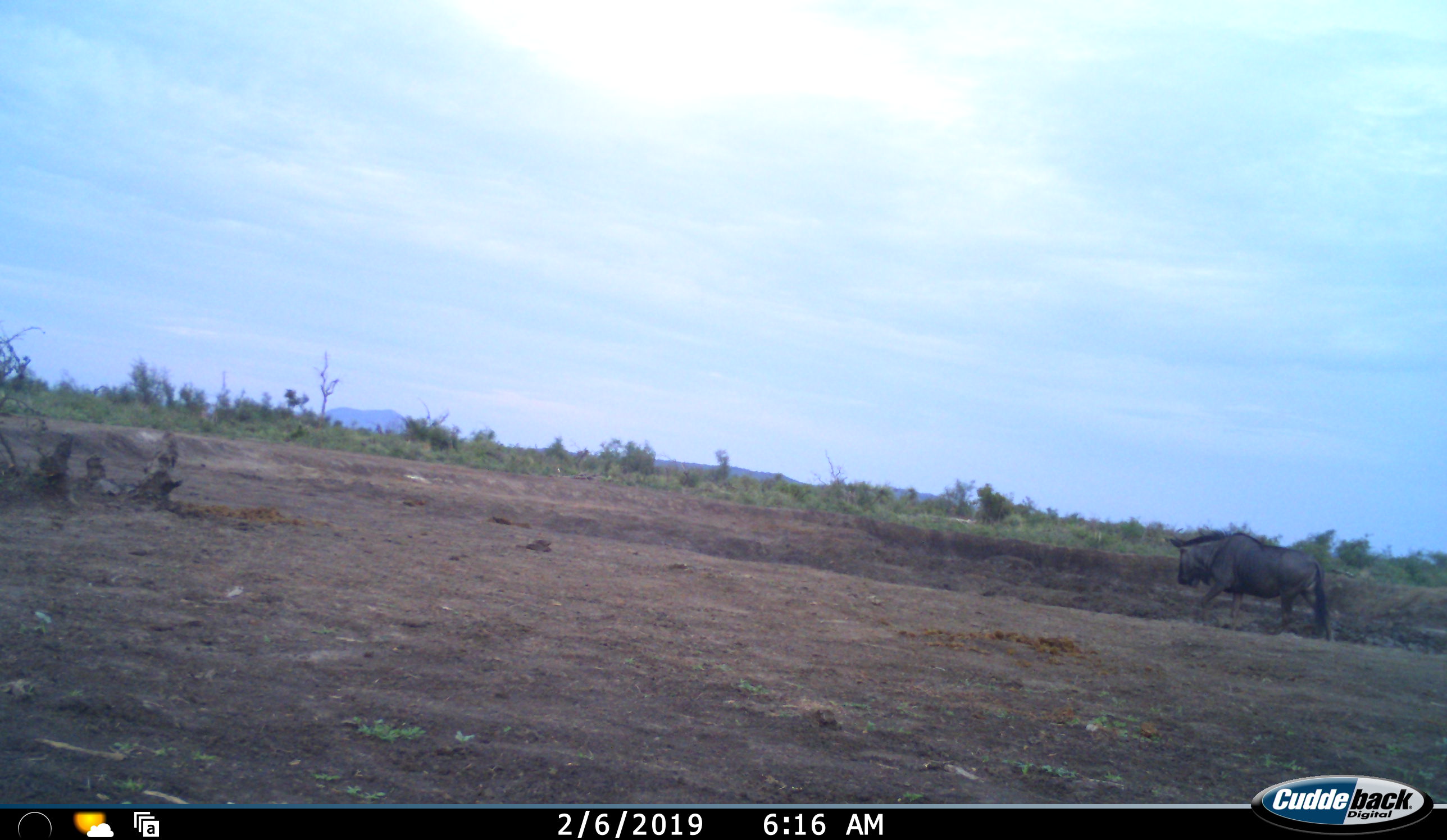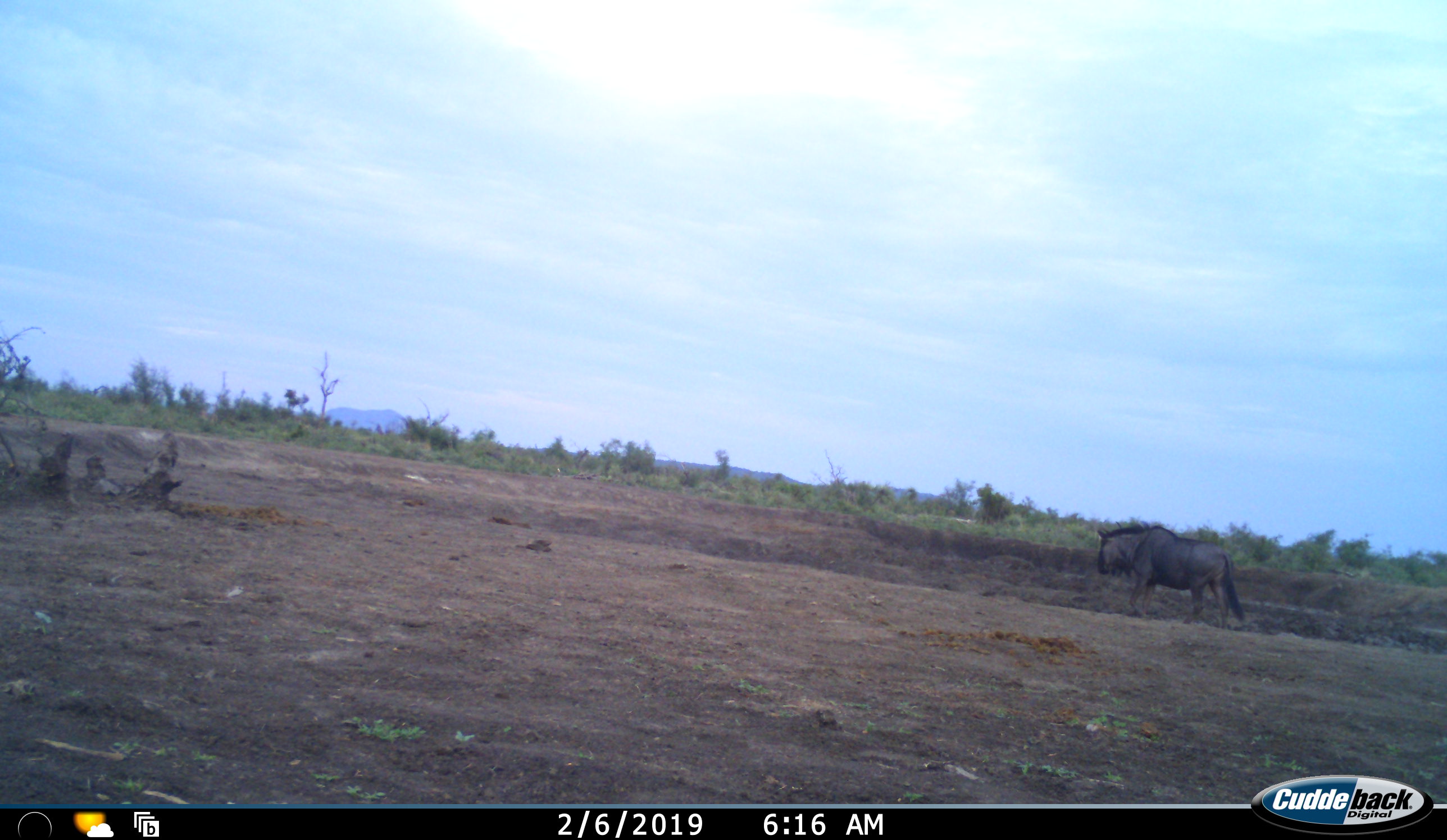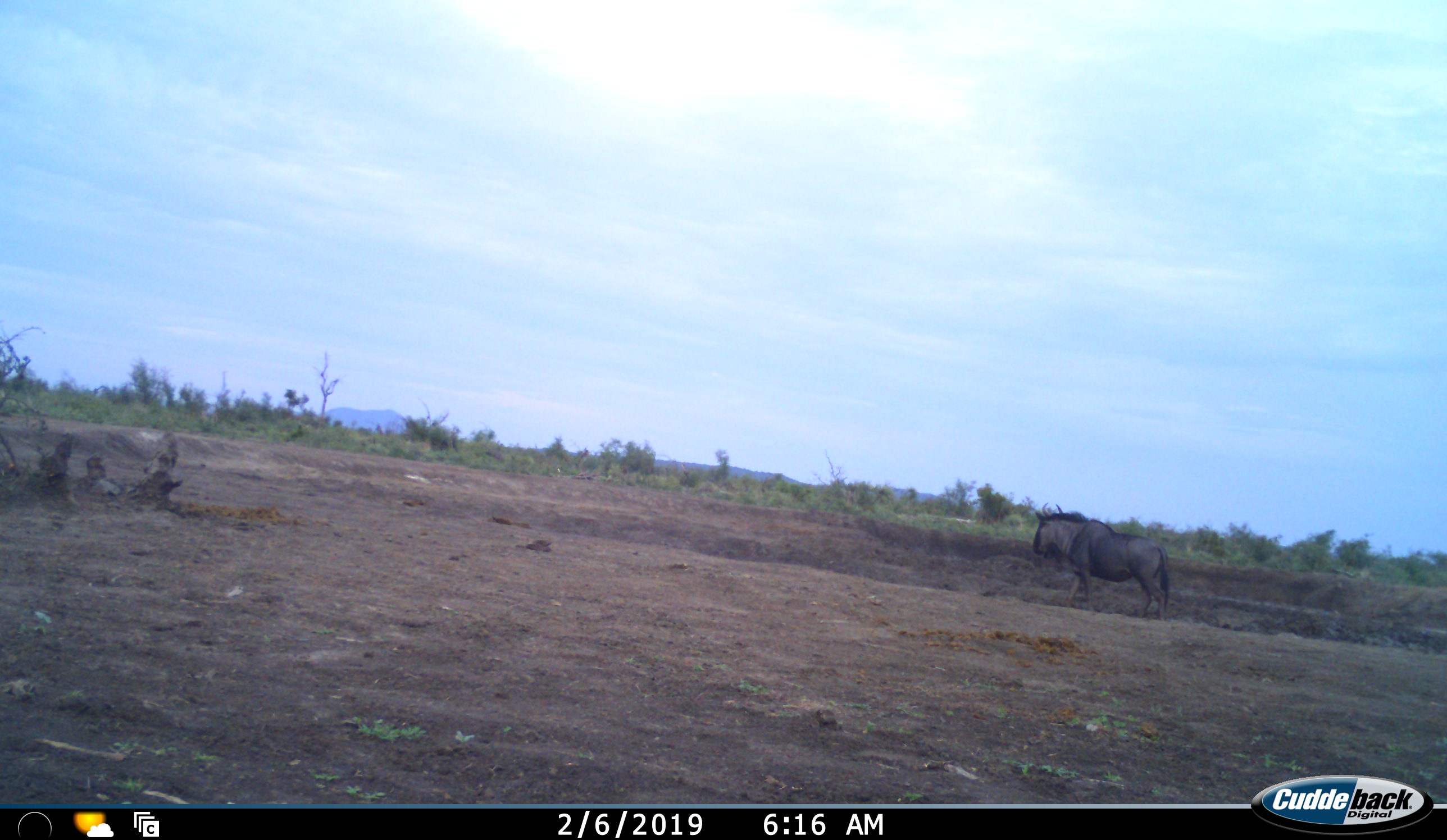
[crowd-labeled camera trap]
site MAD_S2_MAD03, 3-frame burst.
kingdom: Animalia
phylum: Chordata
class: Mammalia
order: Artiodactyla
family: Bovidae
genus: Connochaetes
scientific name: Connochaetes taurinus taurinus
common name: blue wildebeest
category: wildebeestblue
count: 1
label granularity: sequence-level